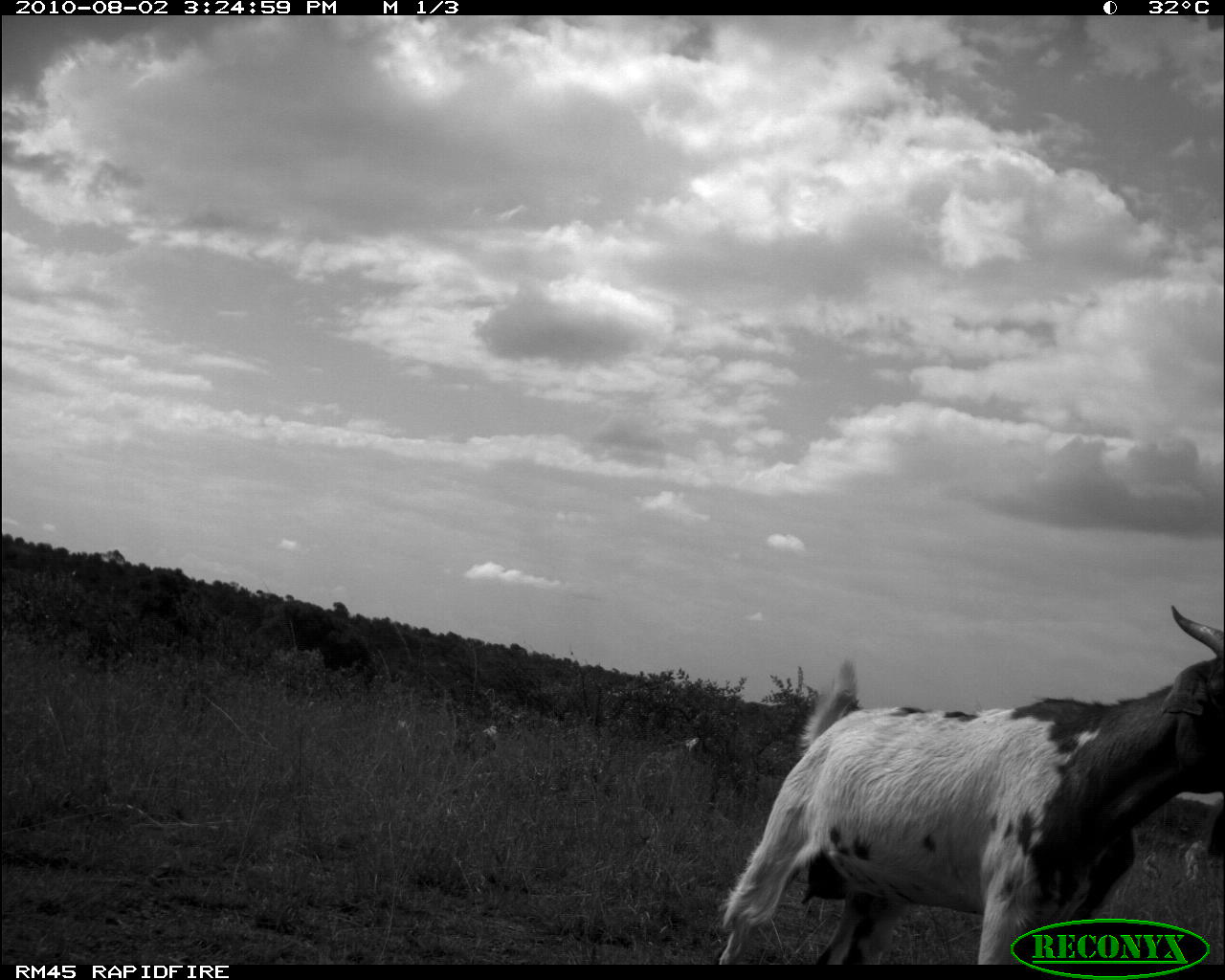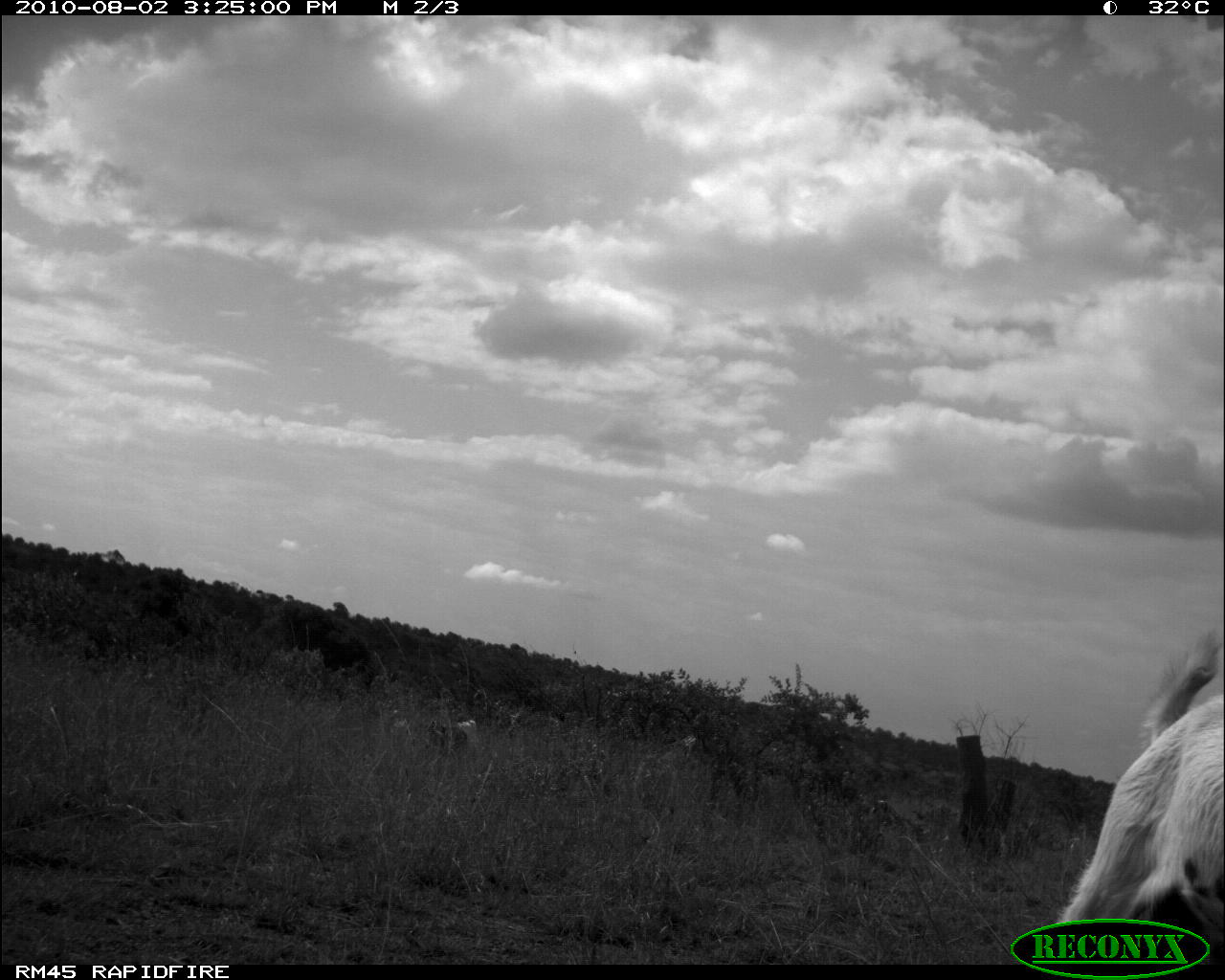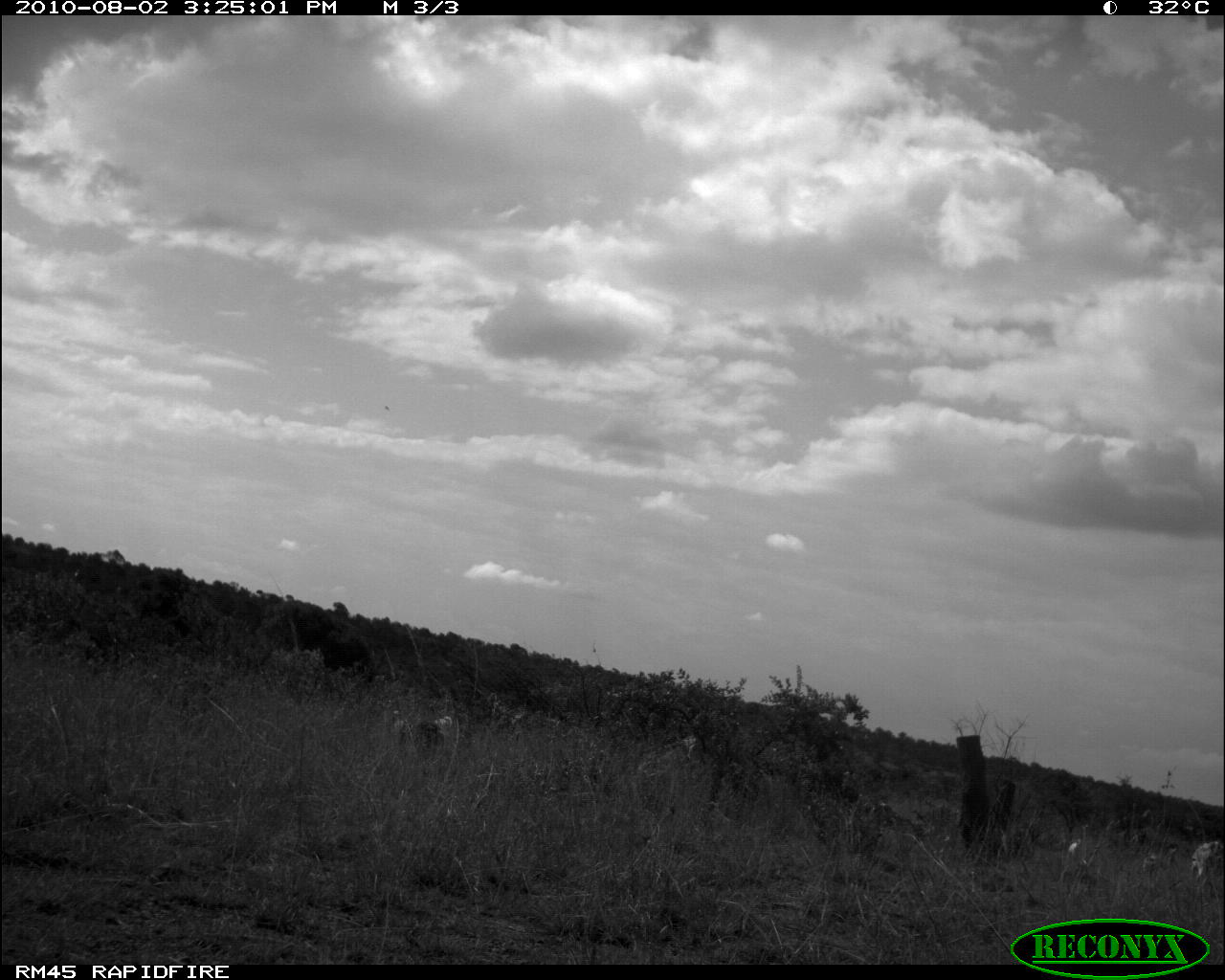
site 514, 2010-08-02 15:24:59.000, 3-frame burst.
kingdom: Animalia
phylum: Chordata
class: Mammalia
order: Artiodactyla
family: Bovidae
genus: Capra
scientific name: Capra aegagrus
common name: wild goat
Capra aegagrus (wild goat), count 2.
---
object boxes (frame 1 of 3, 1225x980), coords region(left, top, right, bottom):
capra aegagrus: region(715, 603, 1225, 965)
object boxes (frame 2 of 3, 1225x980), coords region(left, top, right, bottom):
capra aegagrus: region(1037, 614, 1222, 963)